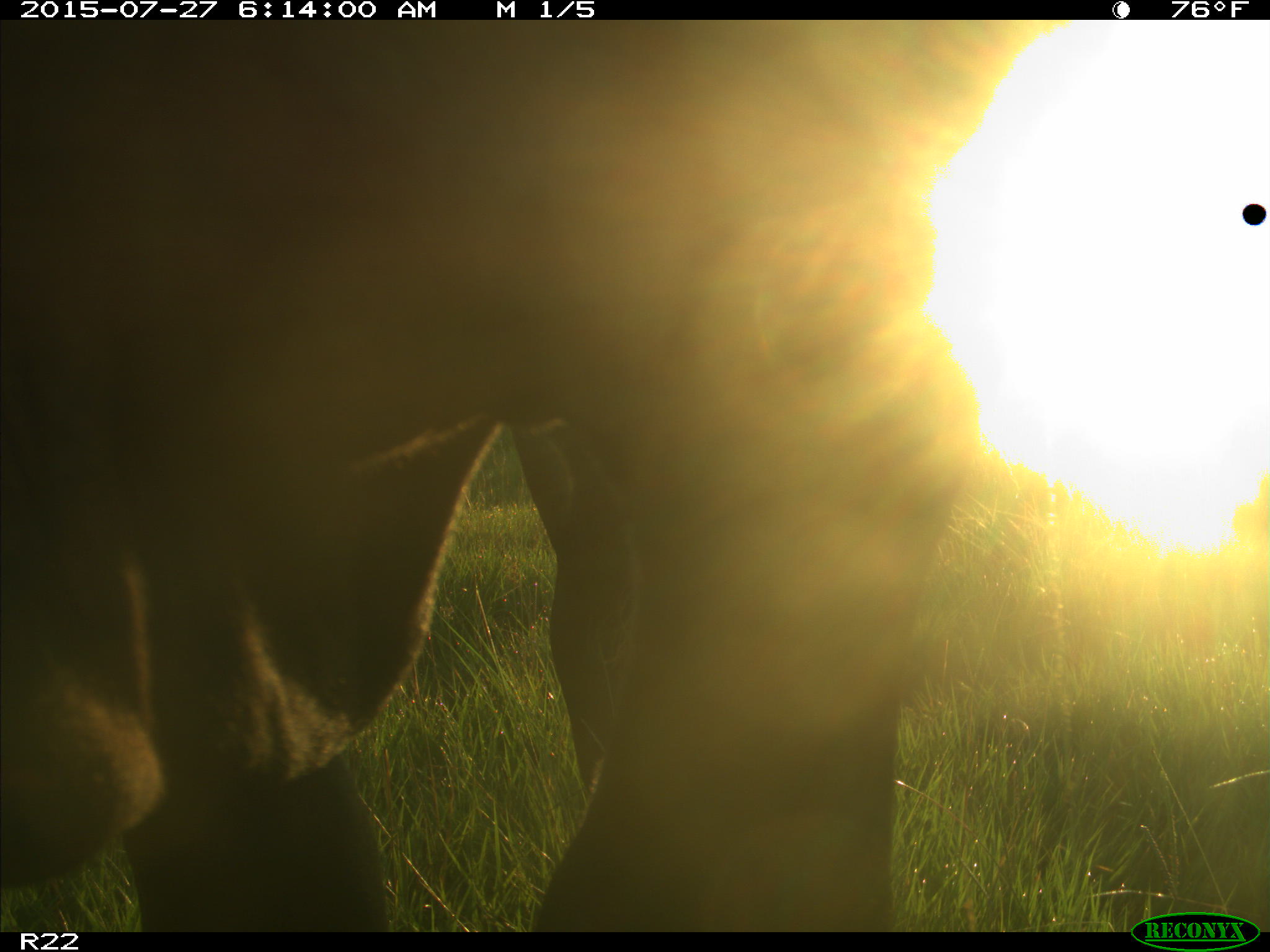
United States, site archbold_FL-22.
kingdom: Animalia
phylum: Chordata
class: Mammalia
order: Artiodactyla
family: Bovidae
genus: Bos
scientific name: Bos taurus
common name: domestic cow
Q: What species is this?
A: Bos taurus (domestic cow).